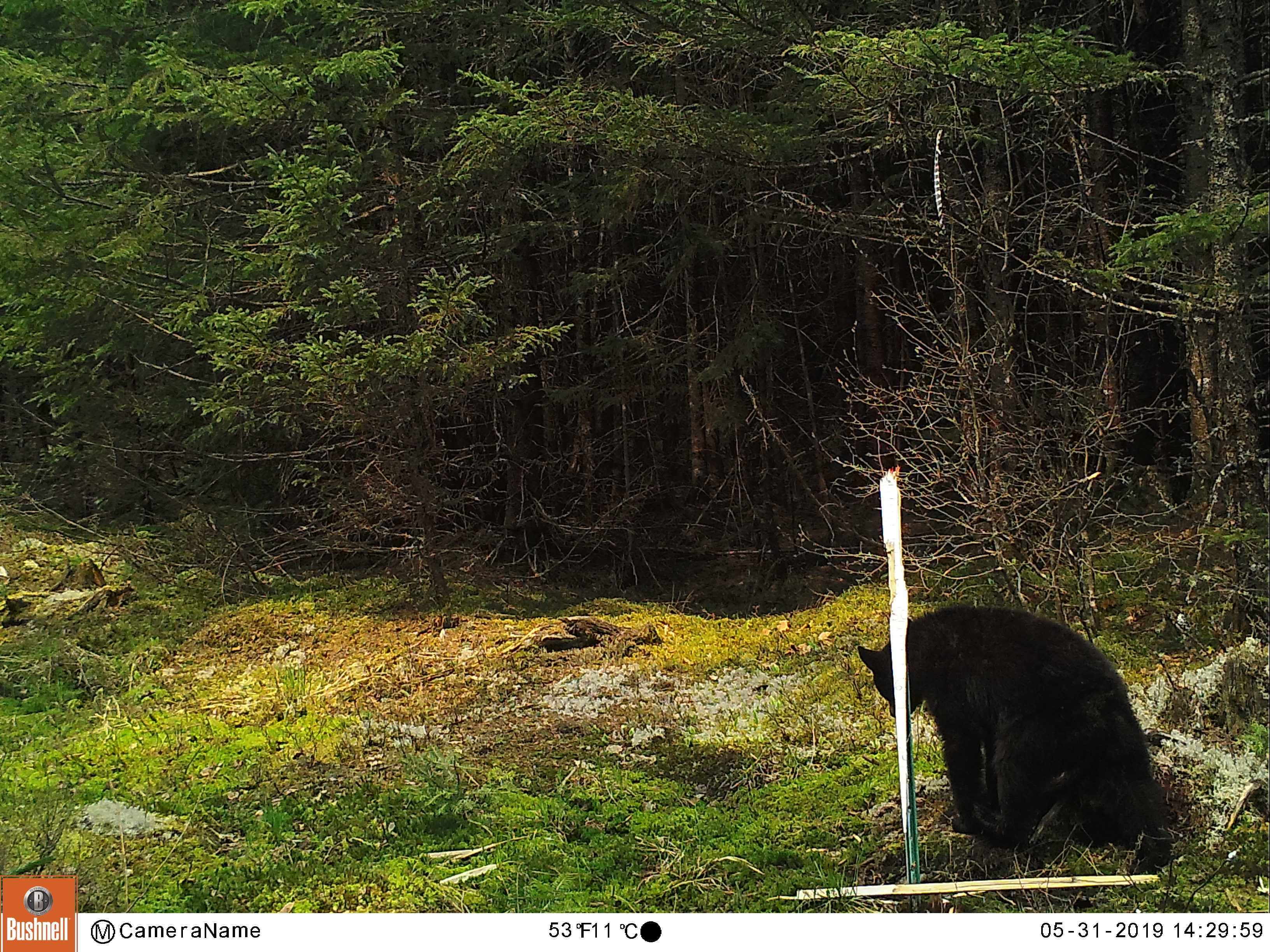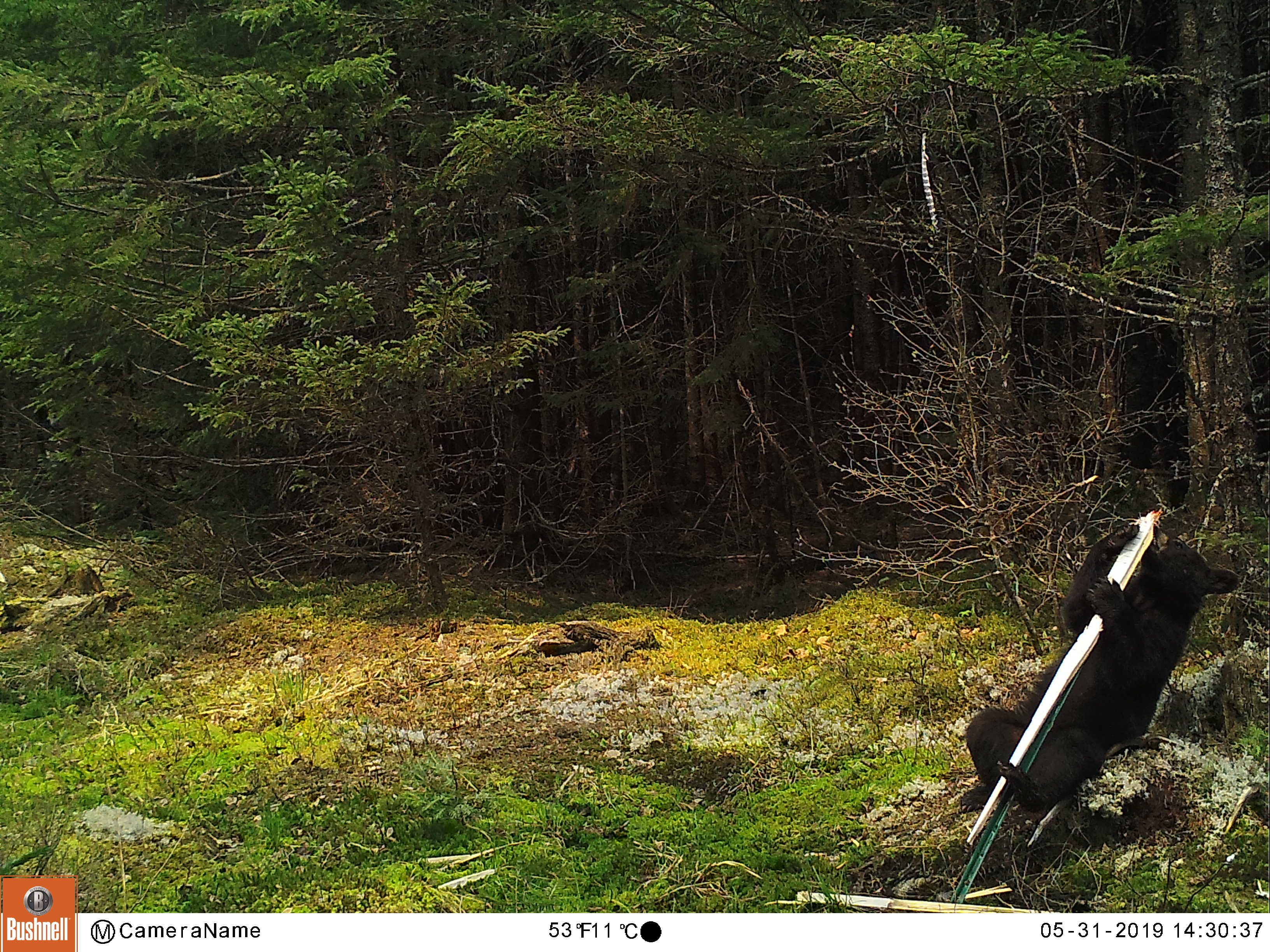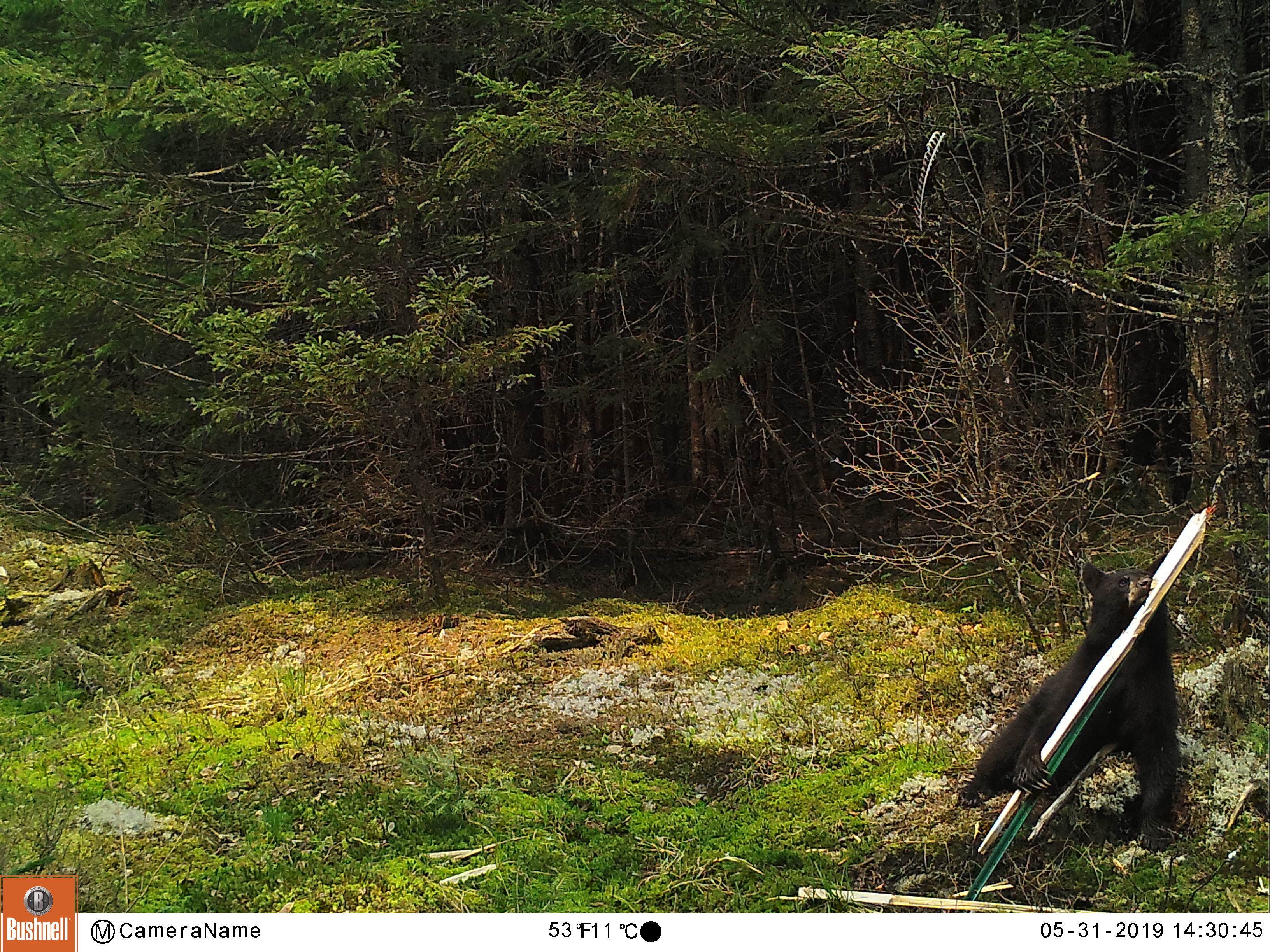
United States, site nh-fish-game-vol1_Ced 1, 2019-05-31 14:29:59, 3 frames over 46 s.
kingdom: Animalia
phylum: Chordata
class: Mammalia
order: Carnivora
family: Ursidae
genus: Ursus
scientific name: Ursus americanus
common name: black bear